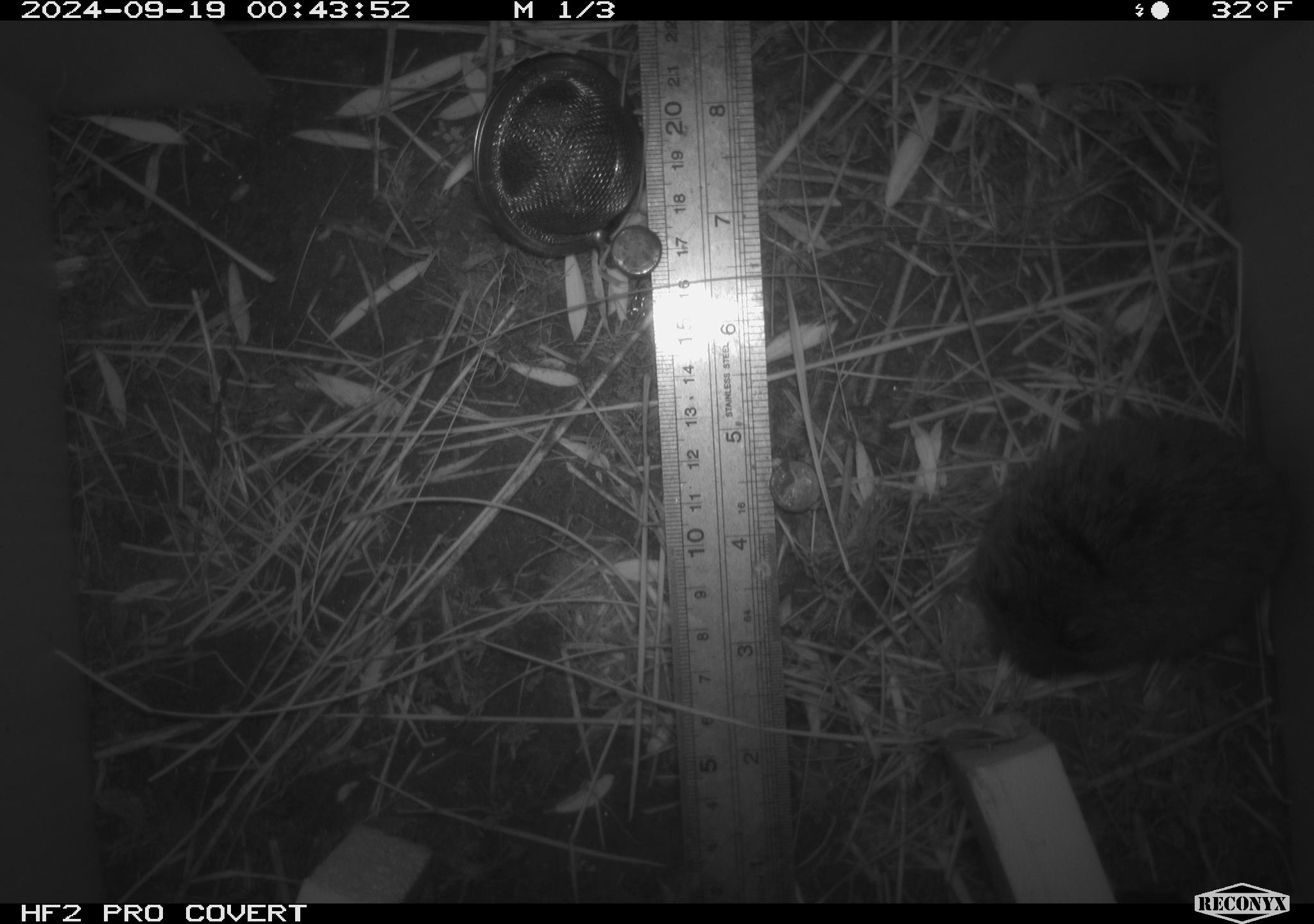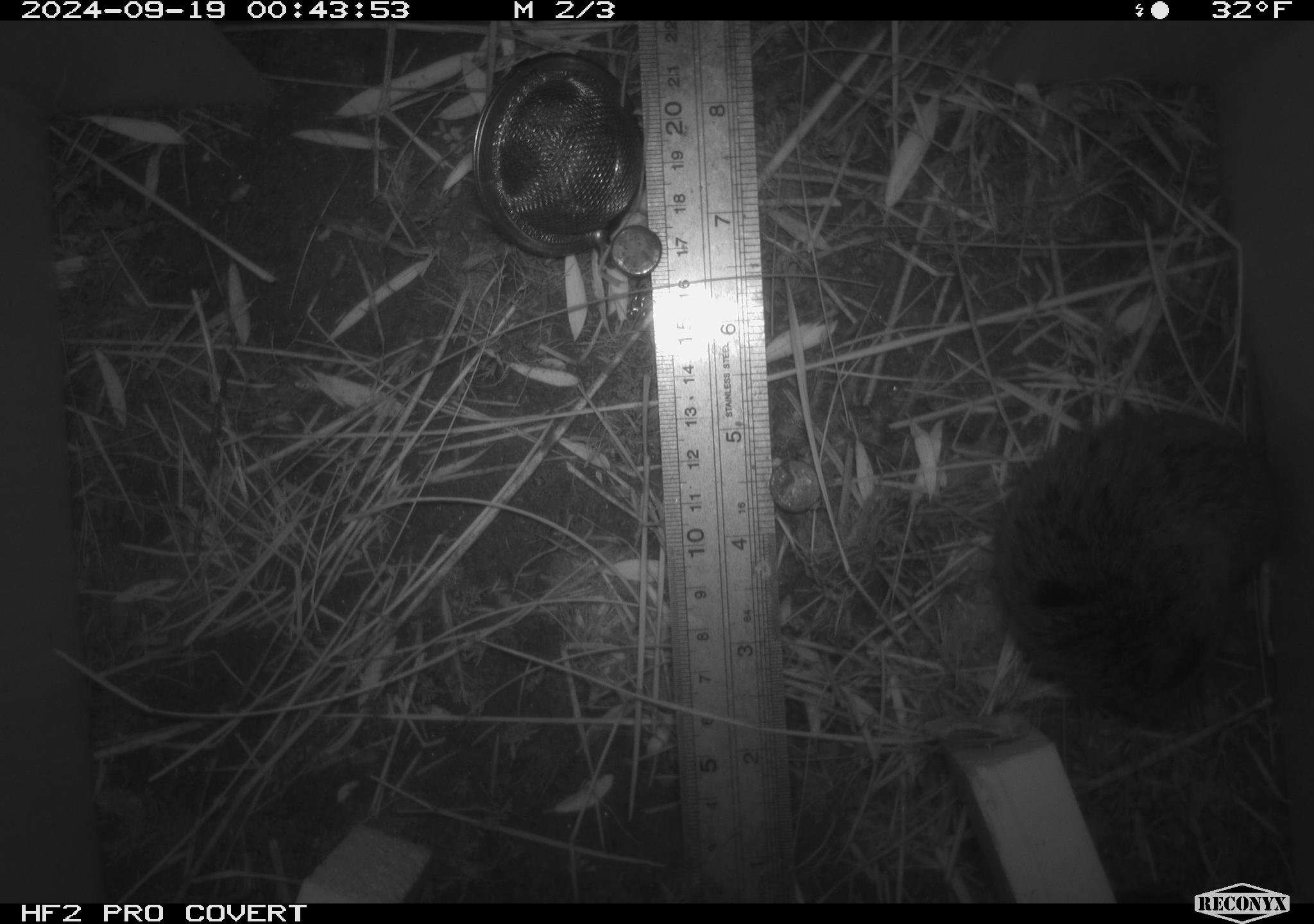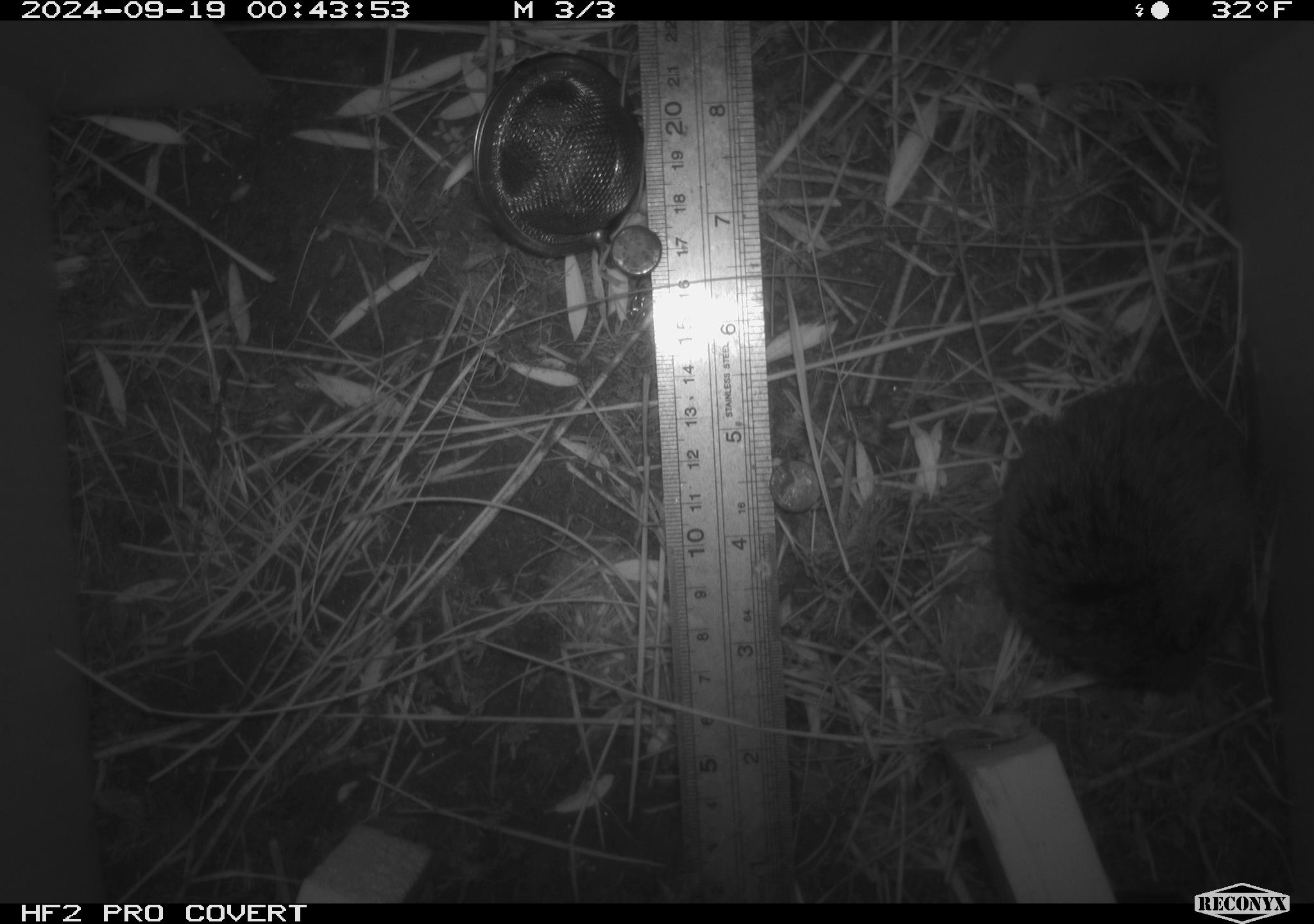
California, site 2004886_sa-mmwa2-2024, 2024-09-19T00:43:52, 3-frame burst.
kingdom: Animalia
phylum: Chordata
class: Mammalia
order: Rodentia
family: Cricetidae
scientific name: Arvicolinae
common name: voles, lemmings, and muskrats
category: arvicolinae subfamily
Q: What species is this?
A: Arvicolinae subfamily (voles, lemmings, and muskrats) (Arvicolinae).